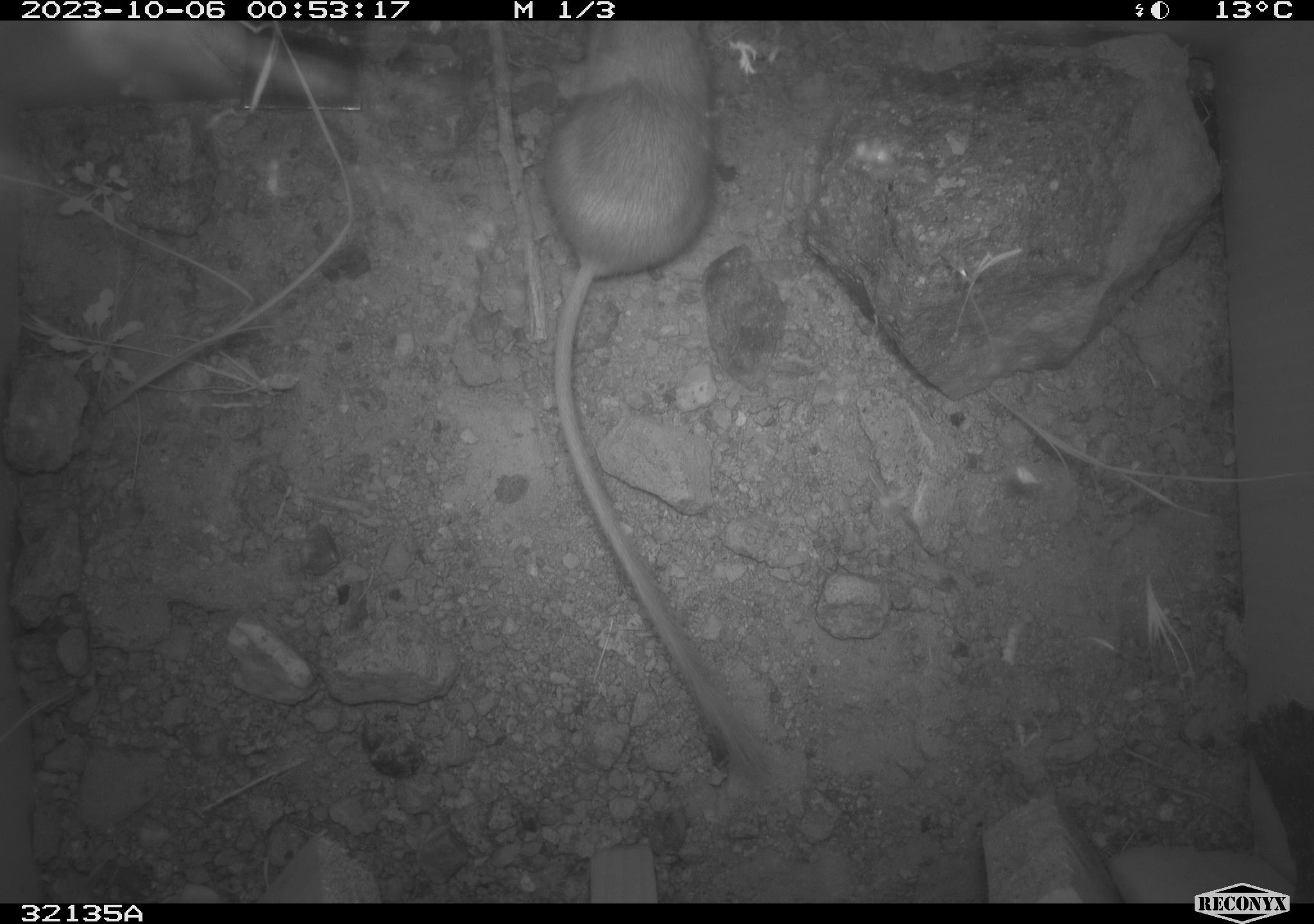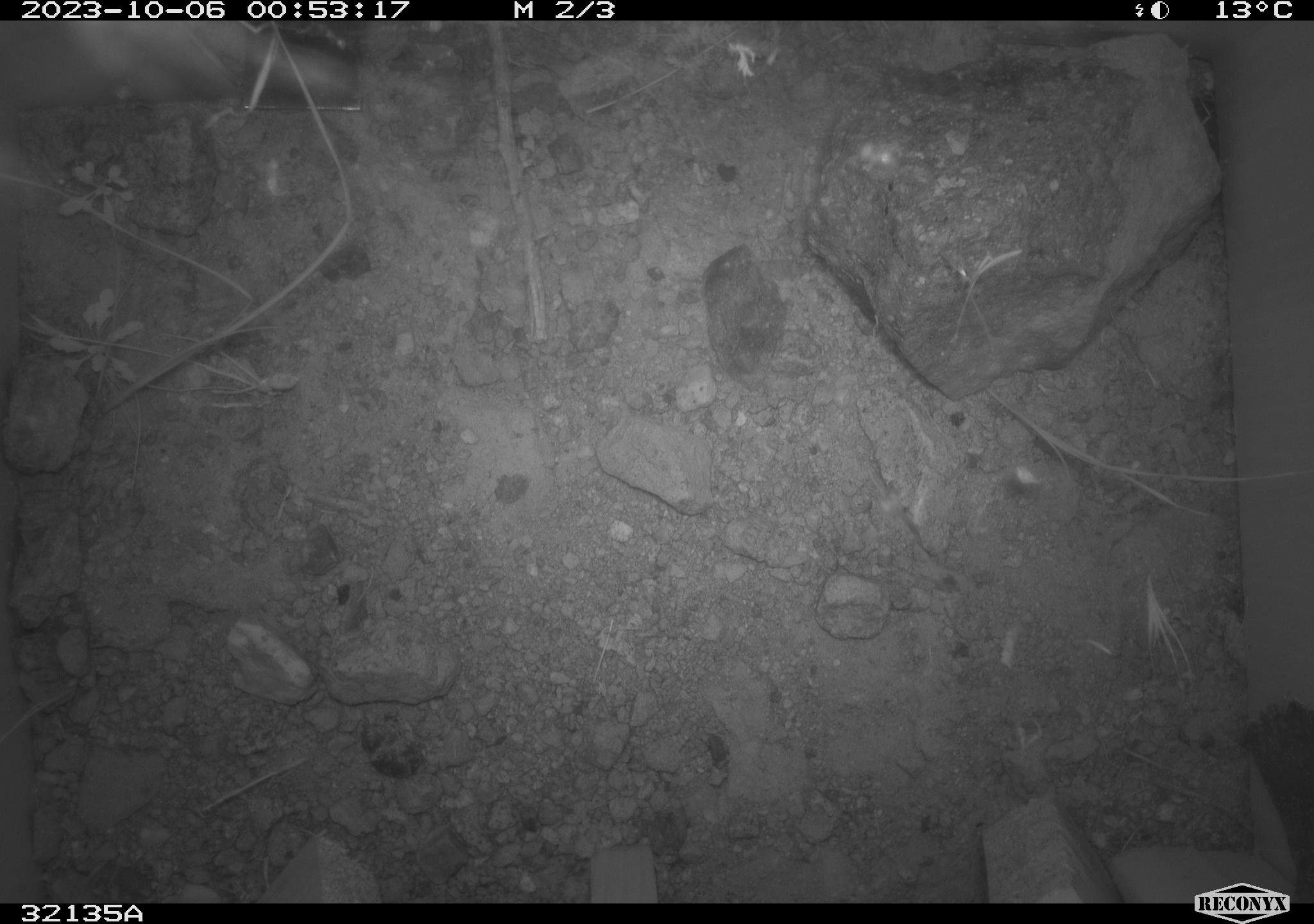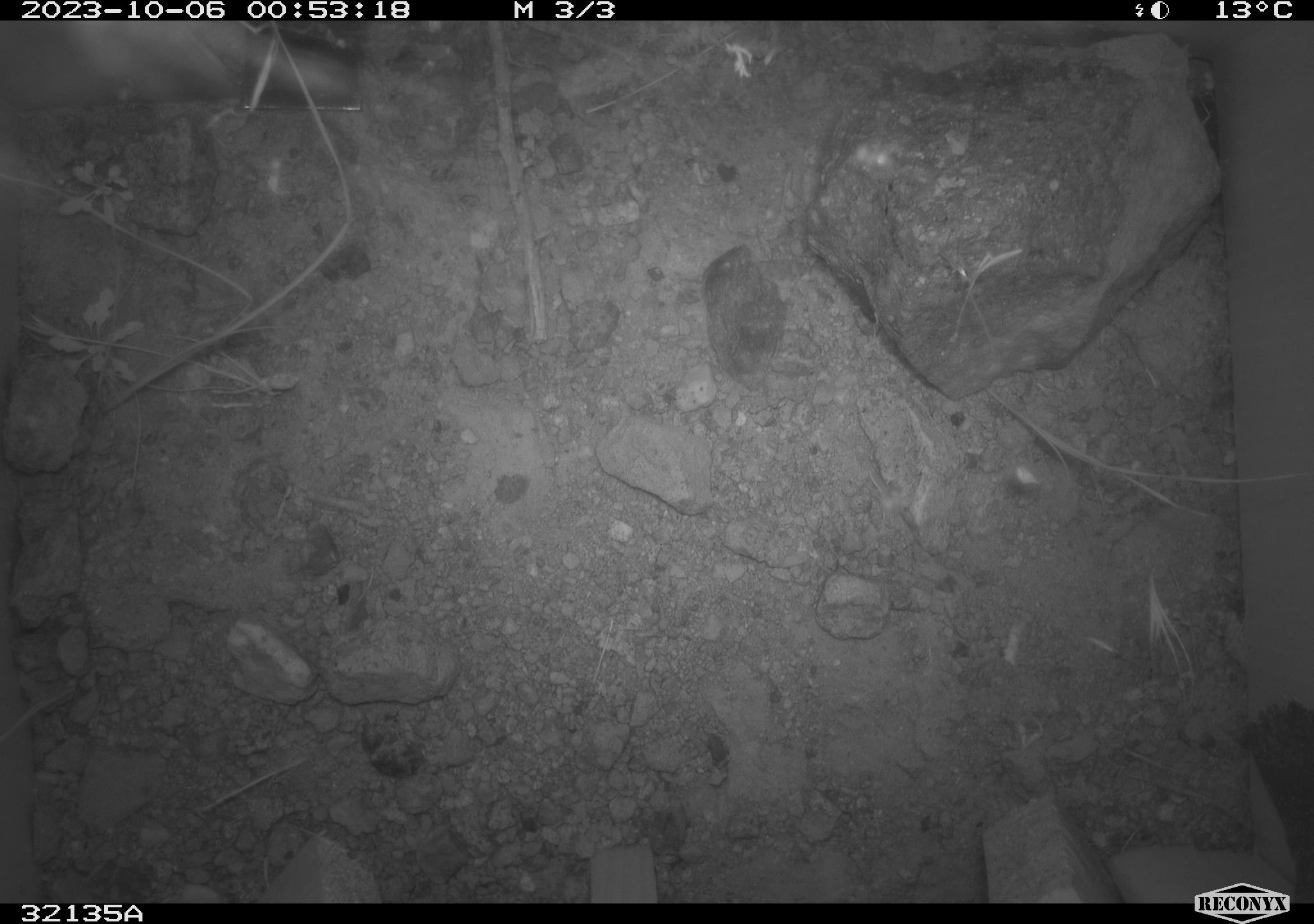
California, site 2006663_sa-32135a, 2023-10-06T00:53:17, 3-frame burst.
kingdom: Animalia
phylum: Chordata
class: Mammalia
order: Rodentia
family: Heteromyidae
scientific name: Heteromyidae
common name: kangaroo rats and pocket mice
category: heteromyidae family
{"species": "heteromyidae family (kangaroo rats and pocket mice) (Heteromyidae)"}